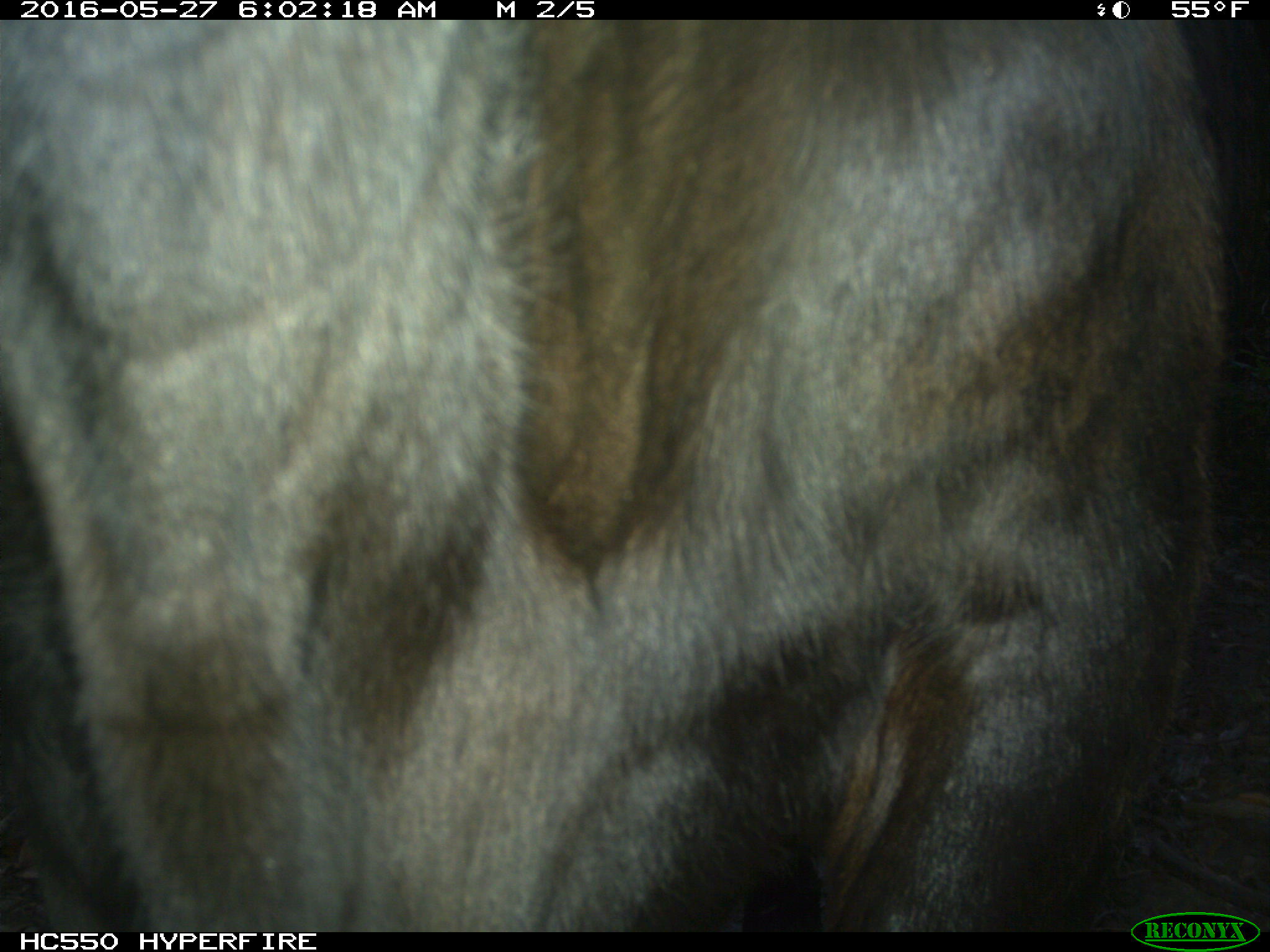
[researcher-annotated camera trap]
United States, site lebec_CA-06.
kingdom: Animalia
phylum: Chordata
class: Mammalia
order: Artiodactyla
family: Bovidae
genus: Bos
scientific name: Bos taurus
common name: domestic cow